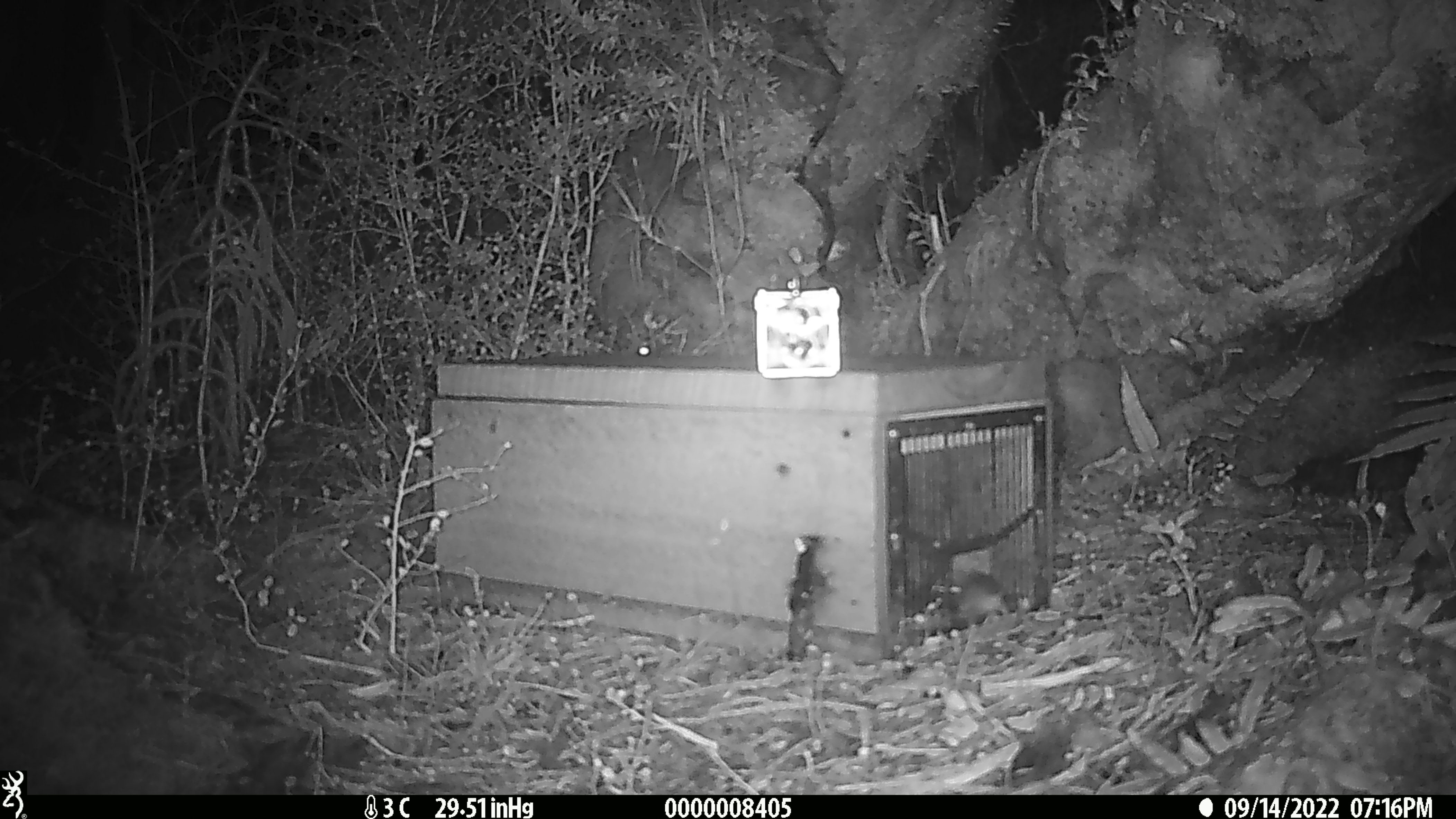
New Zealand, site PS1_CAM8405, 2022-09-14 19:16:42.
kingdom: Animalia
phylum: Chordata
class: Mammalia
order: Rodentia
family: Muridae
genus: Mus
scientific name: Mus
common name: mouse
Mouse (Mus).